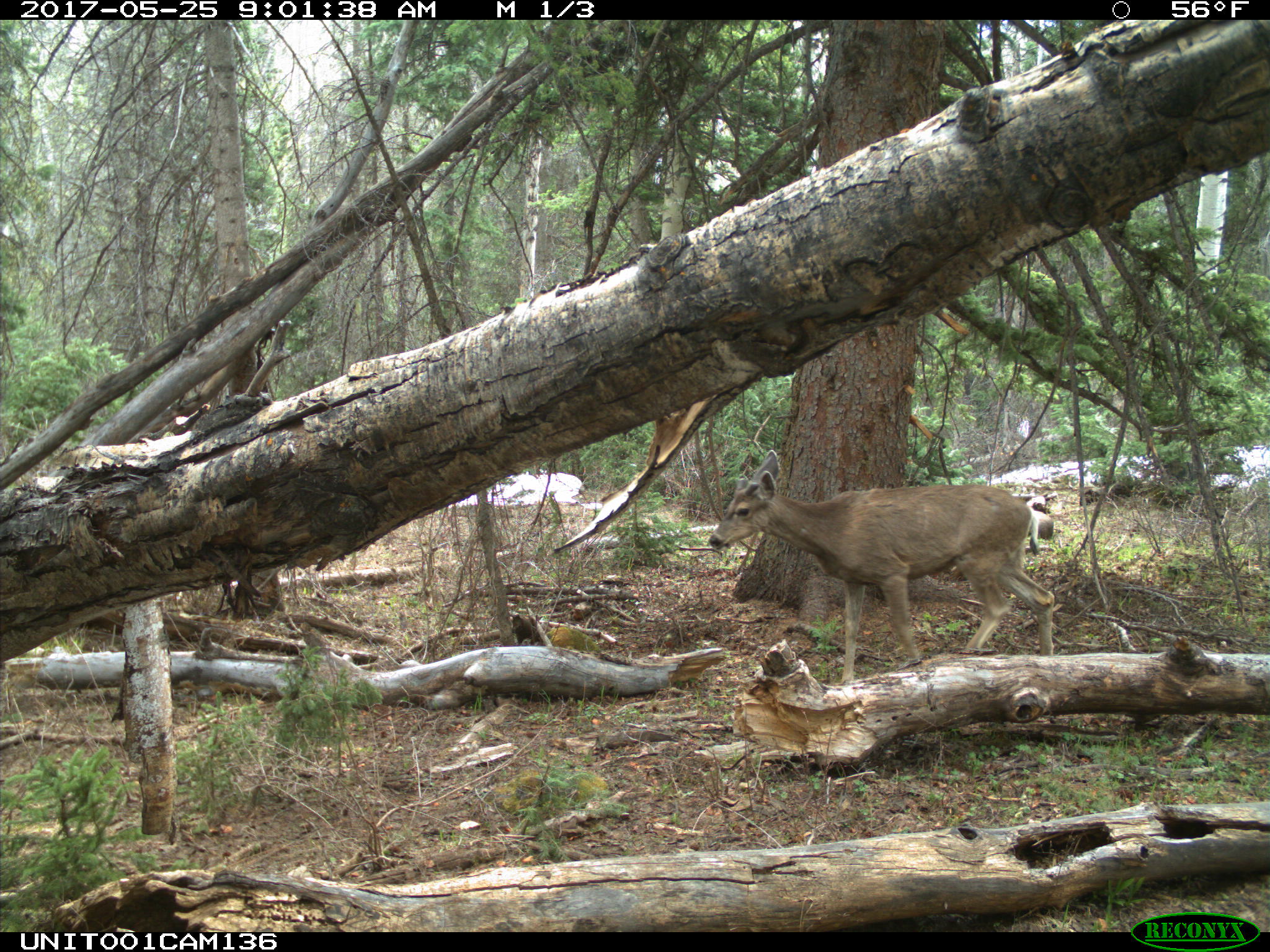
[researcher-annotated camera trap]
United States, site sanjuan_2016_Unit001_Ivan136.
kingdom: Animalia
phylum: Chordata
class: Mammalia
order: Artiodactyla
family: Cervidae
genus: Odocoileus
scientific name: Odocoileus hemionus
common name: mule deer